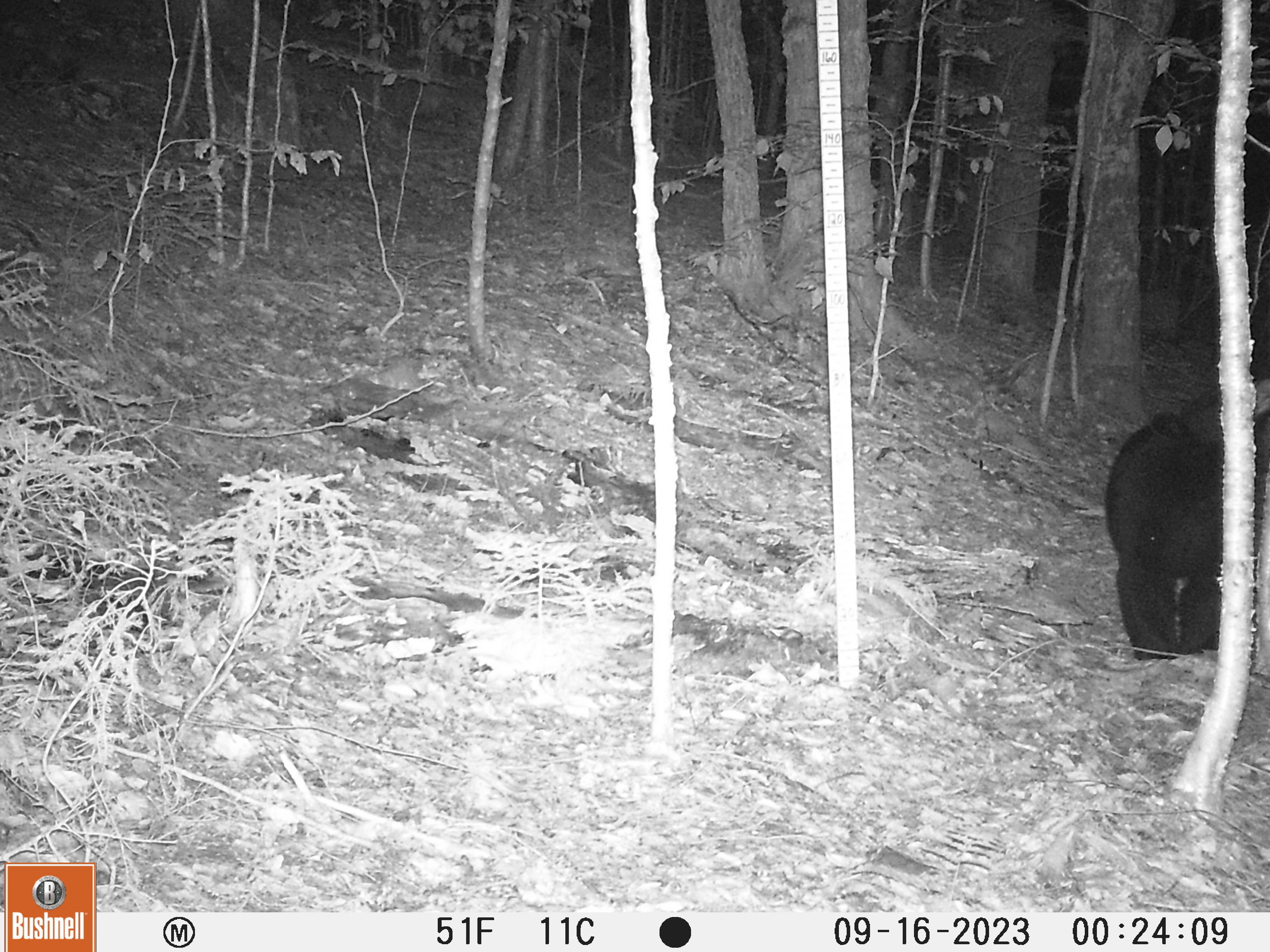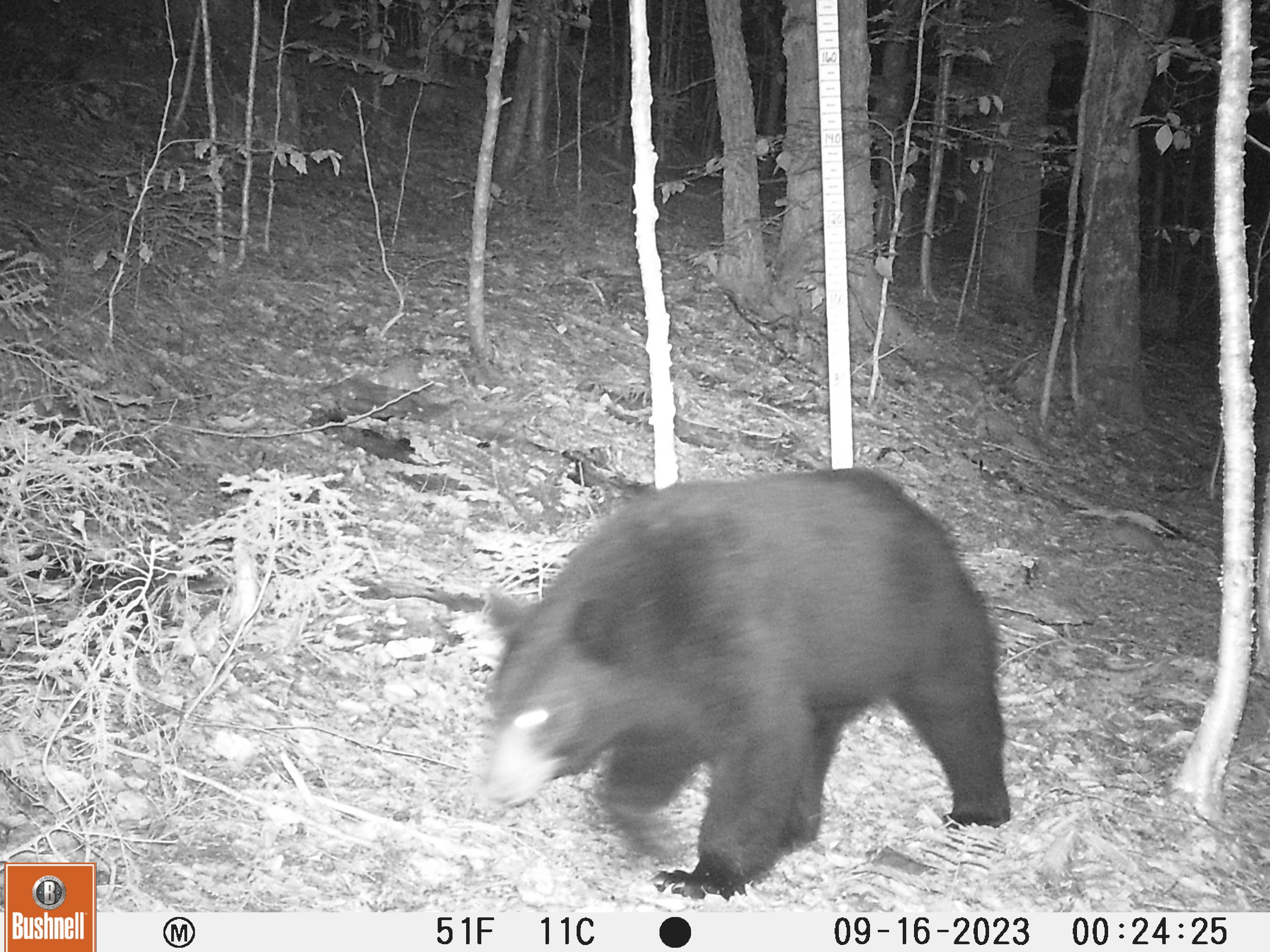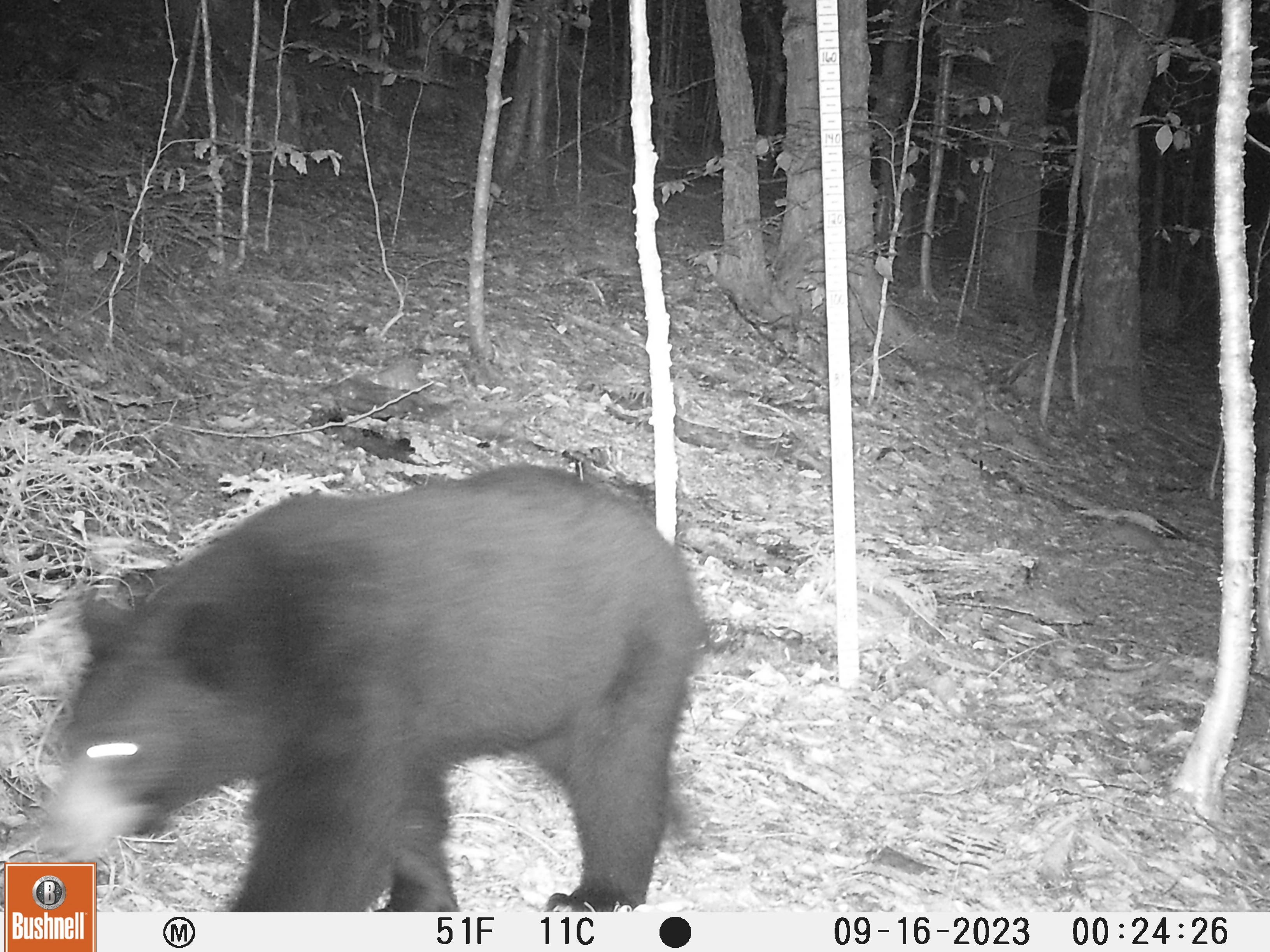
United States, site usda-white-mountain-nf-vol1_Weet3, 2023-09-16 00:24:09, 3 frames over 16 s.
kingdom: Animalia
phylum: Chordata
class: Mammalia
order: Carnivora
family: Ursidae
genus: Ursus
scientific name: Ursus americanus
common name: black bear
Black bear (Ursus americanus).